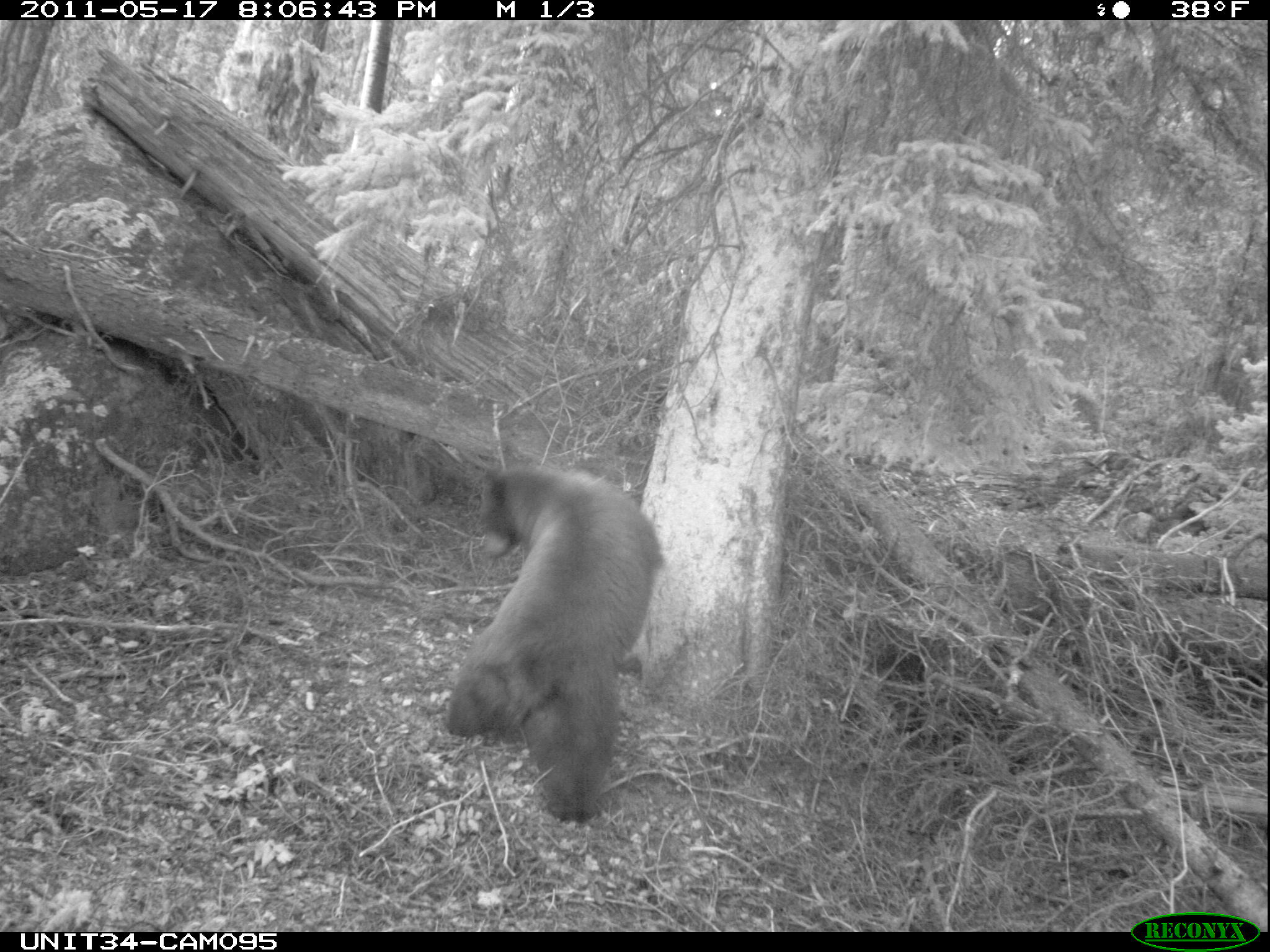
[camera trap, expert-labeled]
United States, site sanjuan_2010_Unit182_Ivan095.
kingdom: Animalia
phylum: Chordata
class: Mammalia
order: Carnivora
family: Ursidae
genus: Ursus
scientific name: Ursus americanus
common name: american black bear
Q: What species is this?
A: Ursus americanus (american black bear).